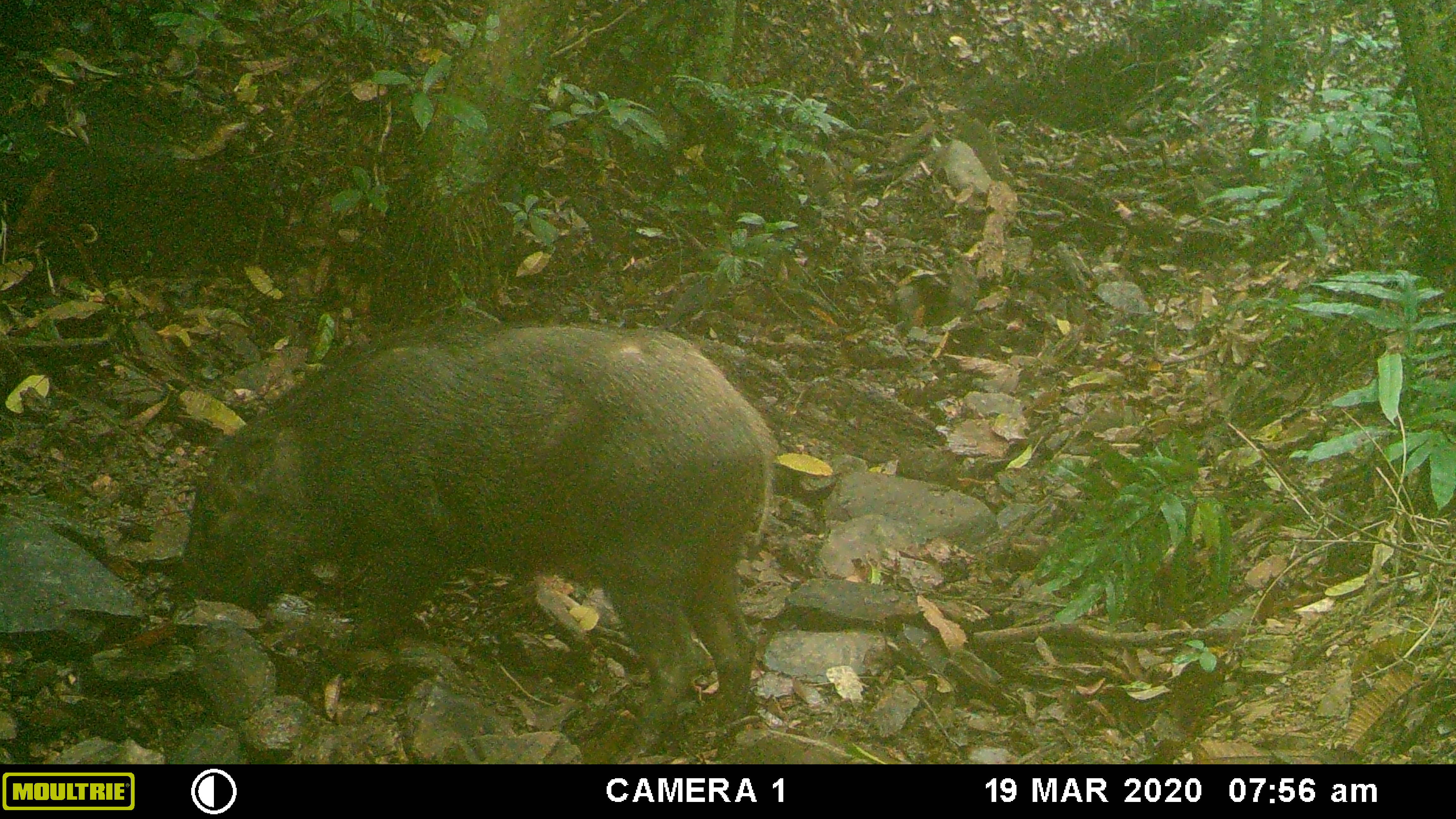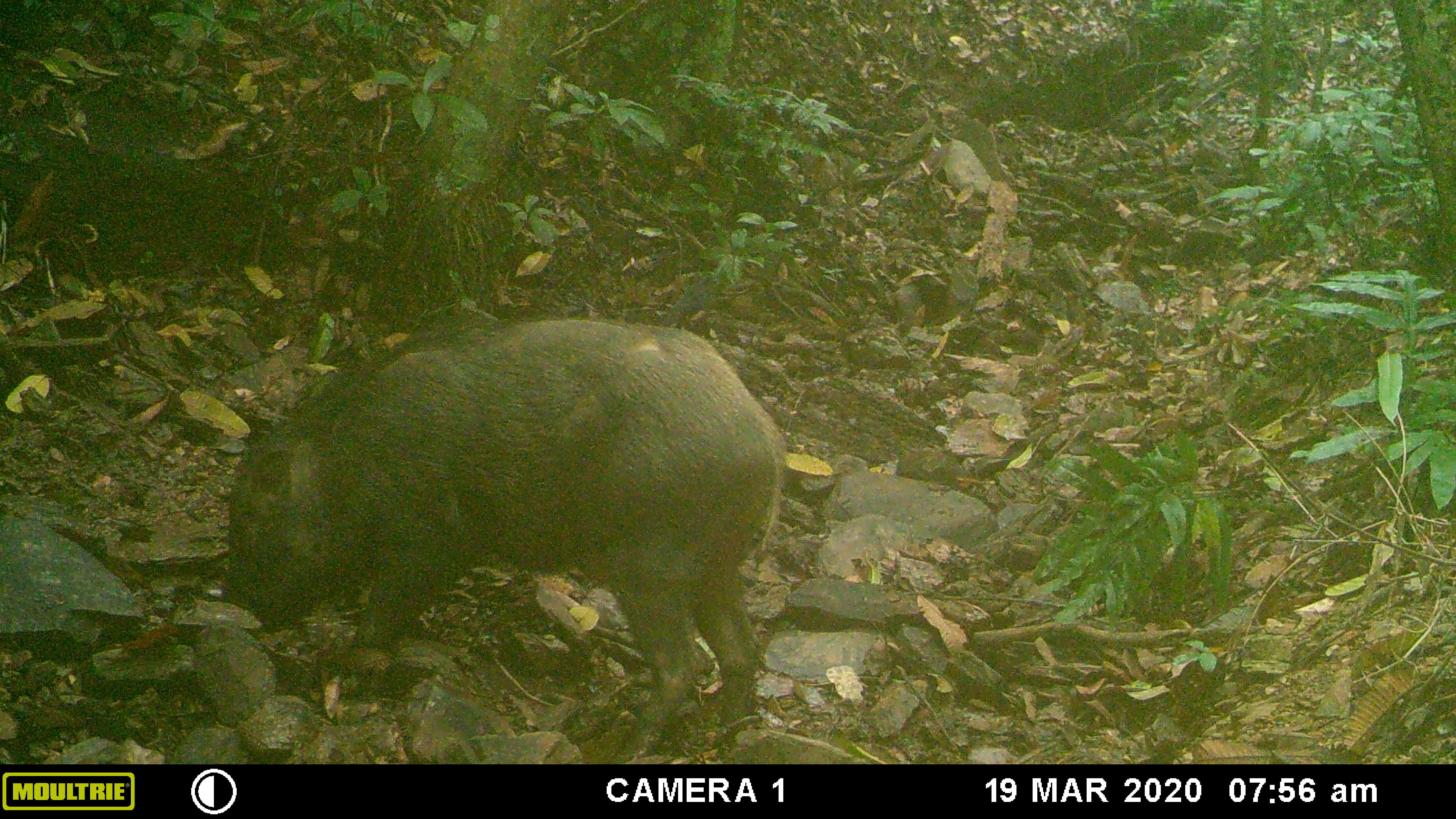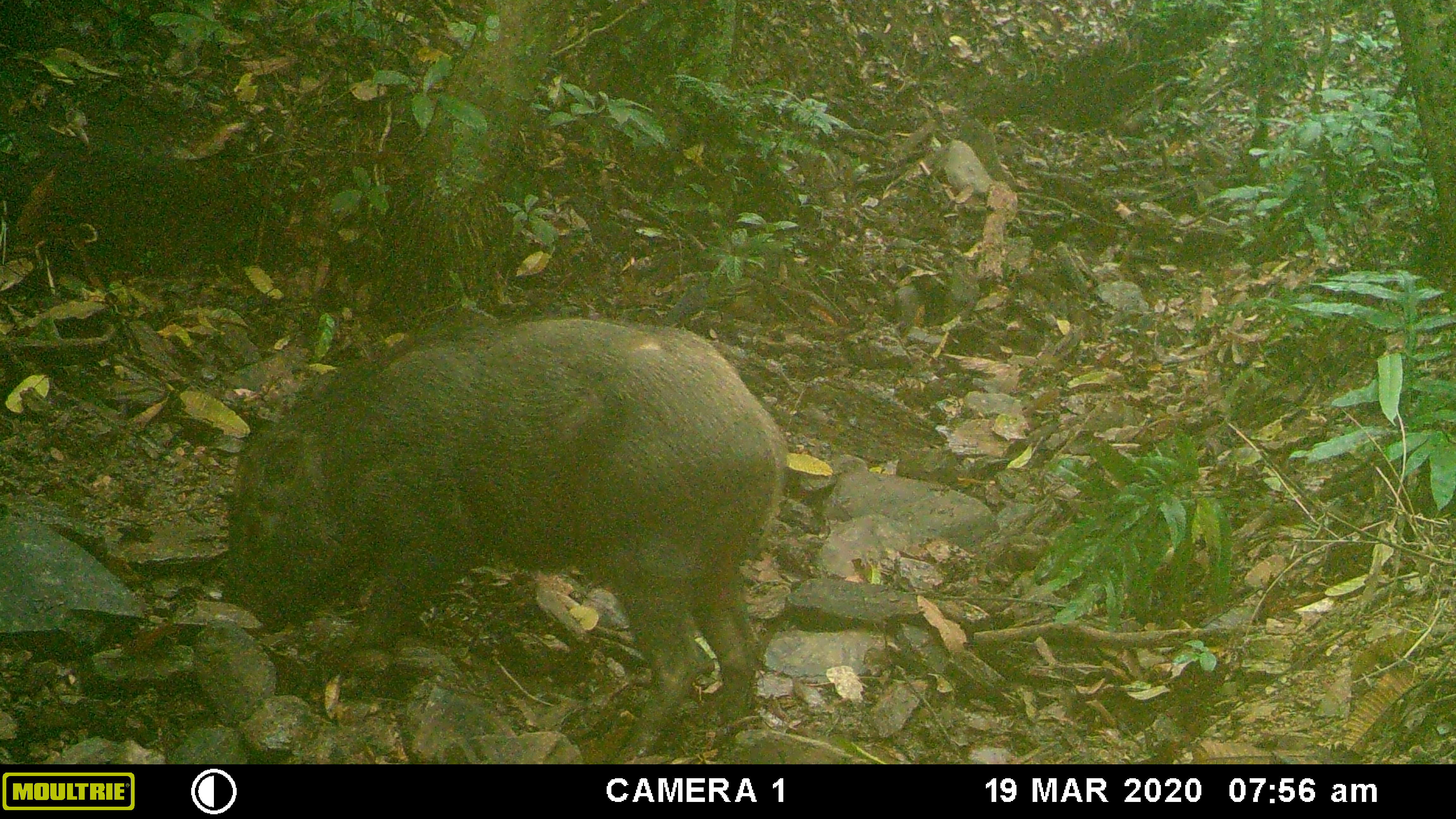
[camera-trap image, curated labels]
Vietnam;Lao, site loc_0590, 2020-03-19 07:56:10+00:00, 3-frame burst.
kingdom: Animalia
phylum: Chordata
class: Mammalia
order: Artiodactyla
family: Suidae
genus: Sus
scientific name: Sus scrofa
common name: eurasian wild pig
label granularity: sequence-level